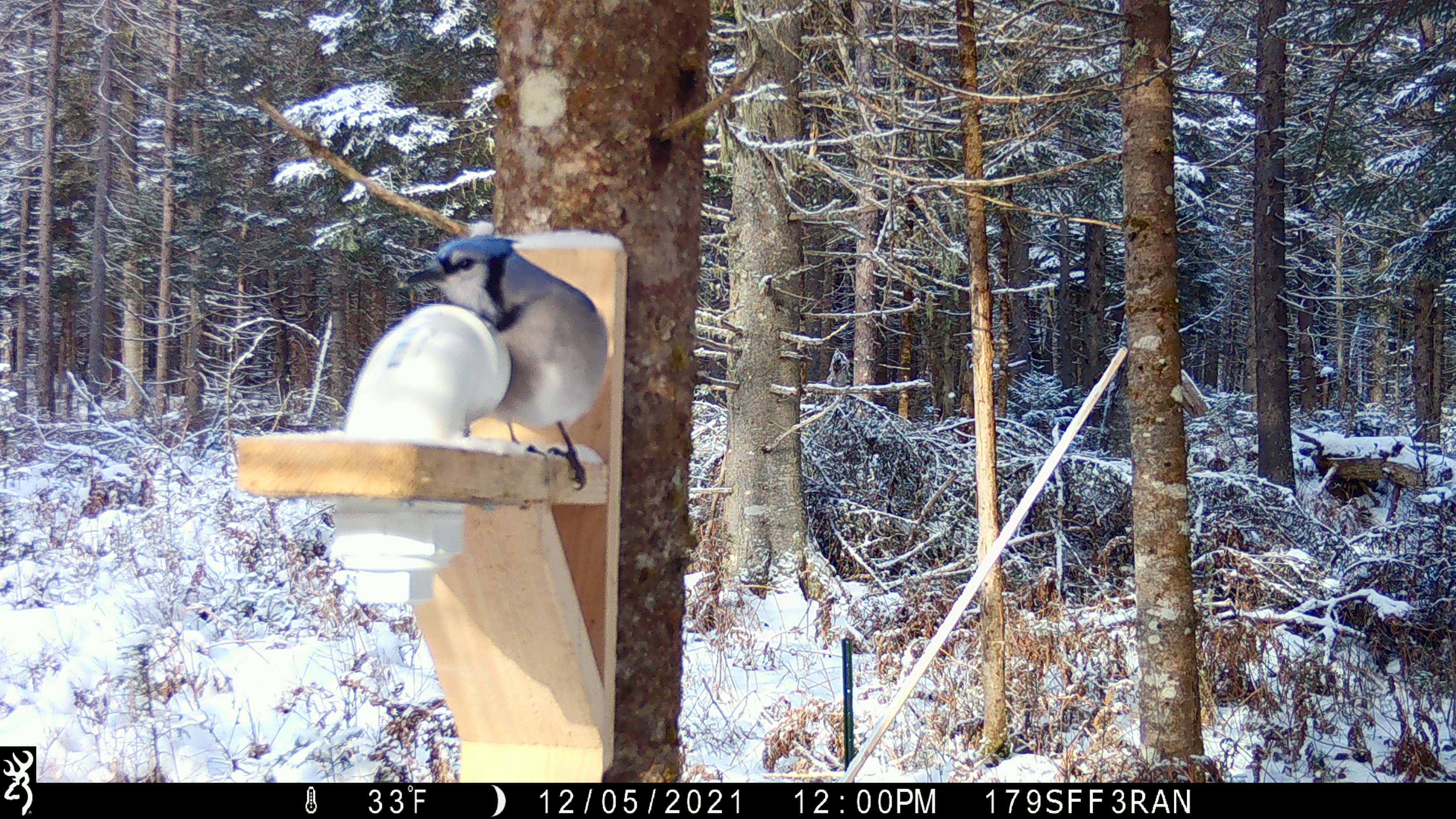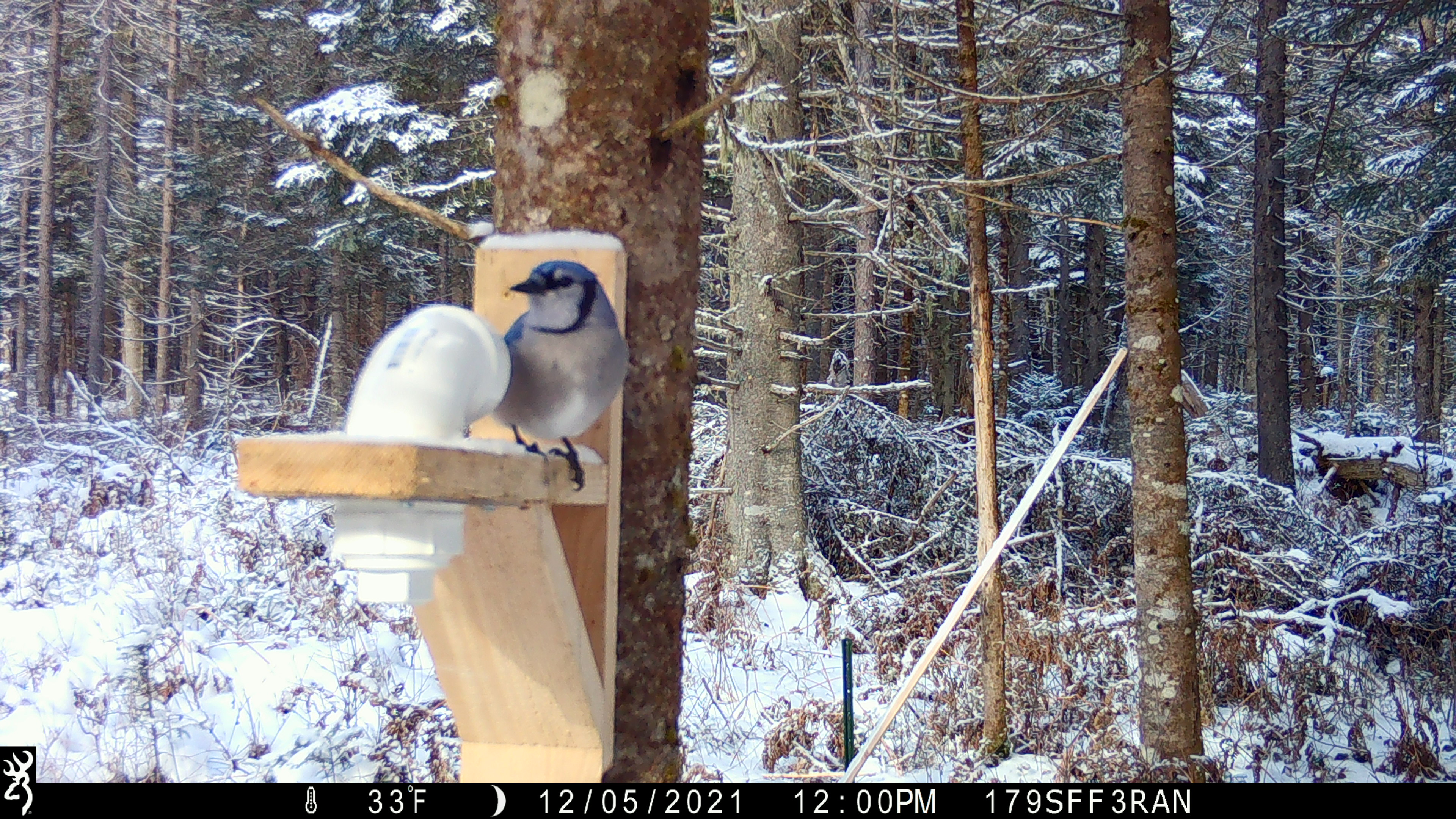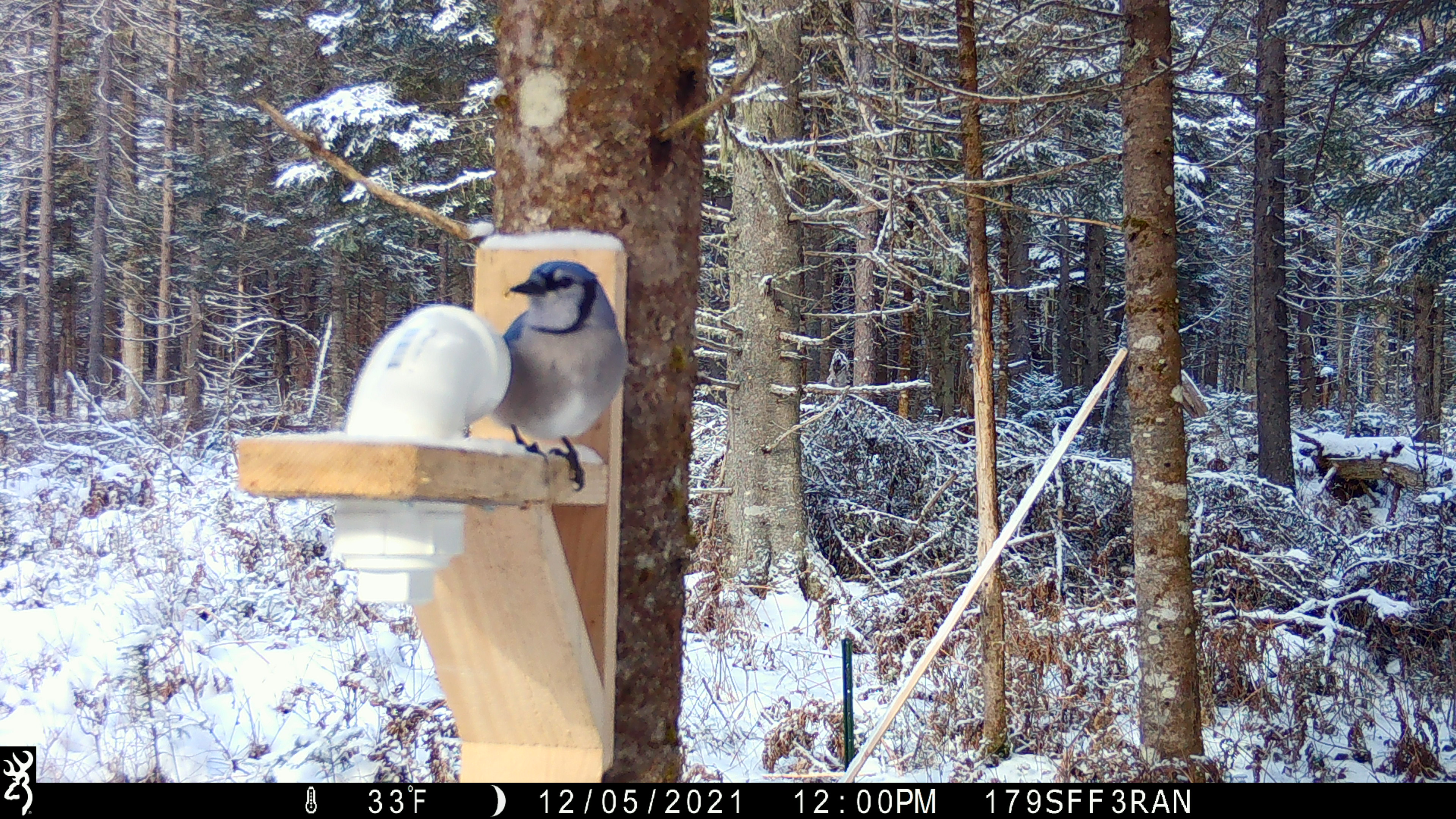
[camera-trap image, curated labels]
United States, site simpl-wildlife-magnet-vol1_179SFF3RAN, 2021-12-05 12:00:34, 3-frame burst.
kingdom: Animalia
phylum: Chordata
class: Aves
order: Passeriformes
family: Corvidae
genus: Cyanocitta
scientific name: Cyanocitta cristata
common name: blue jay